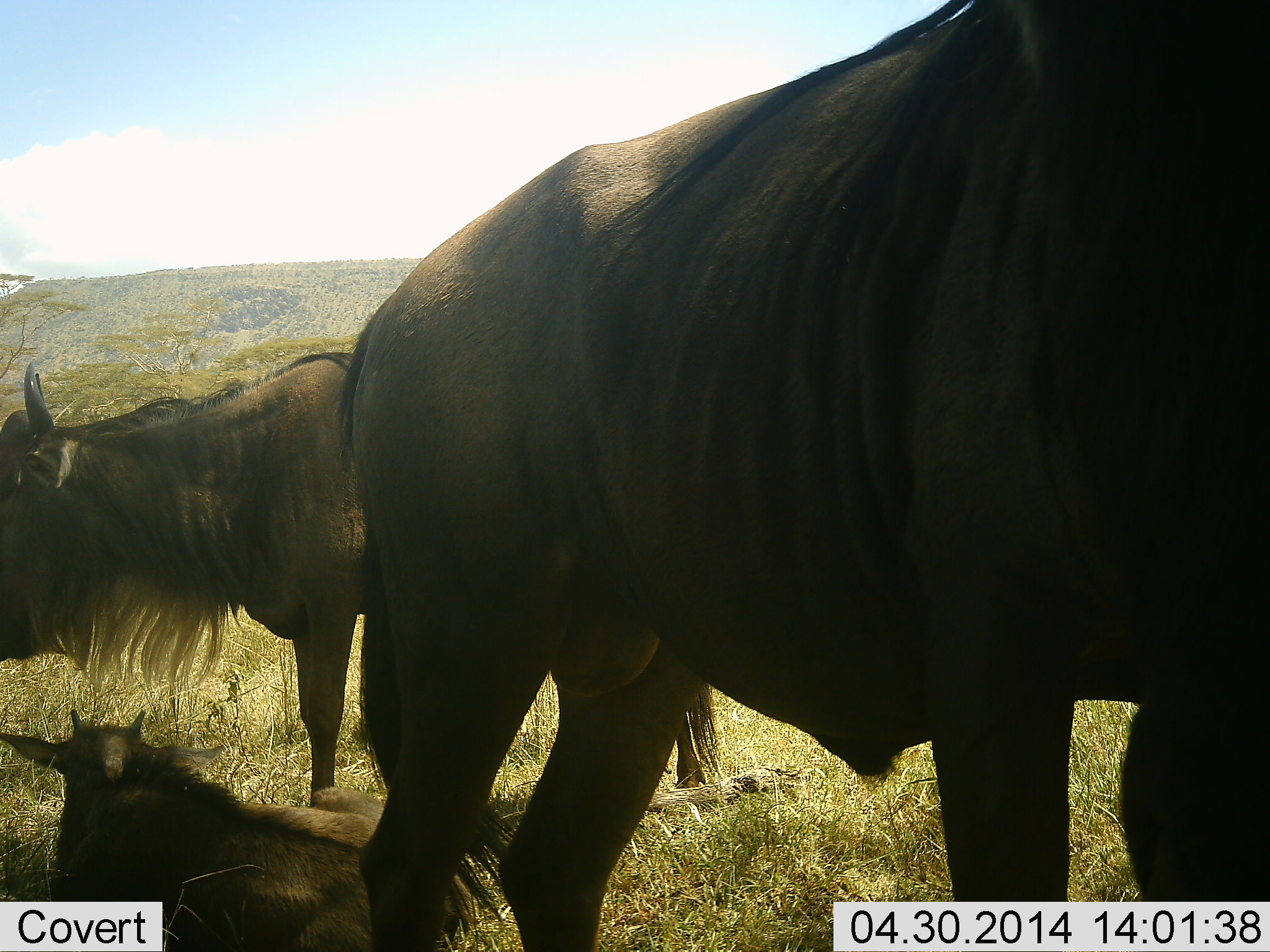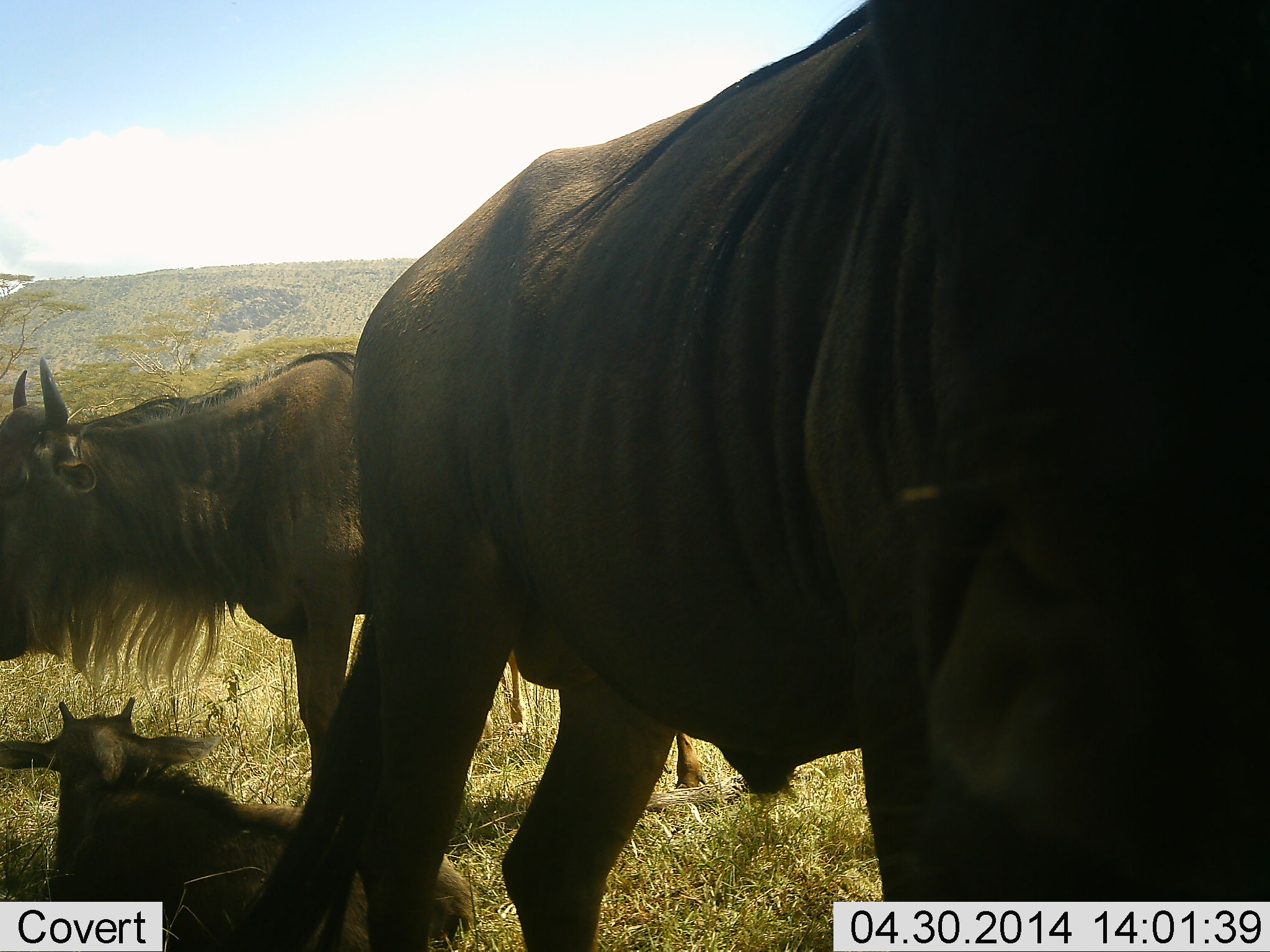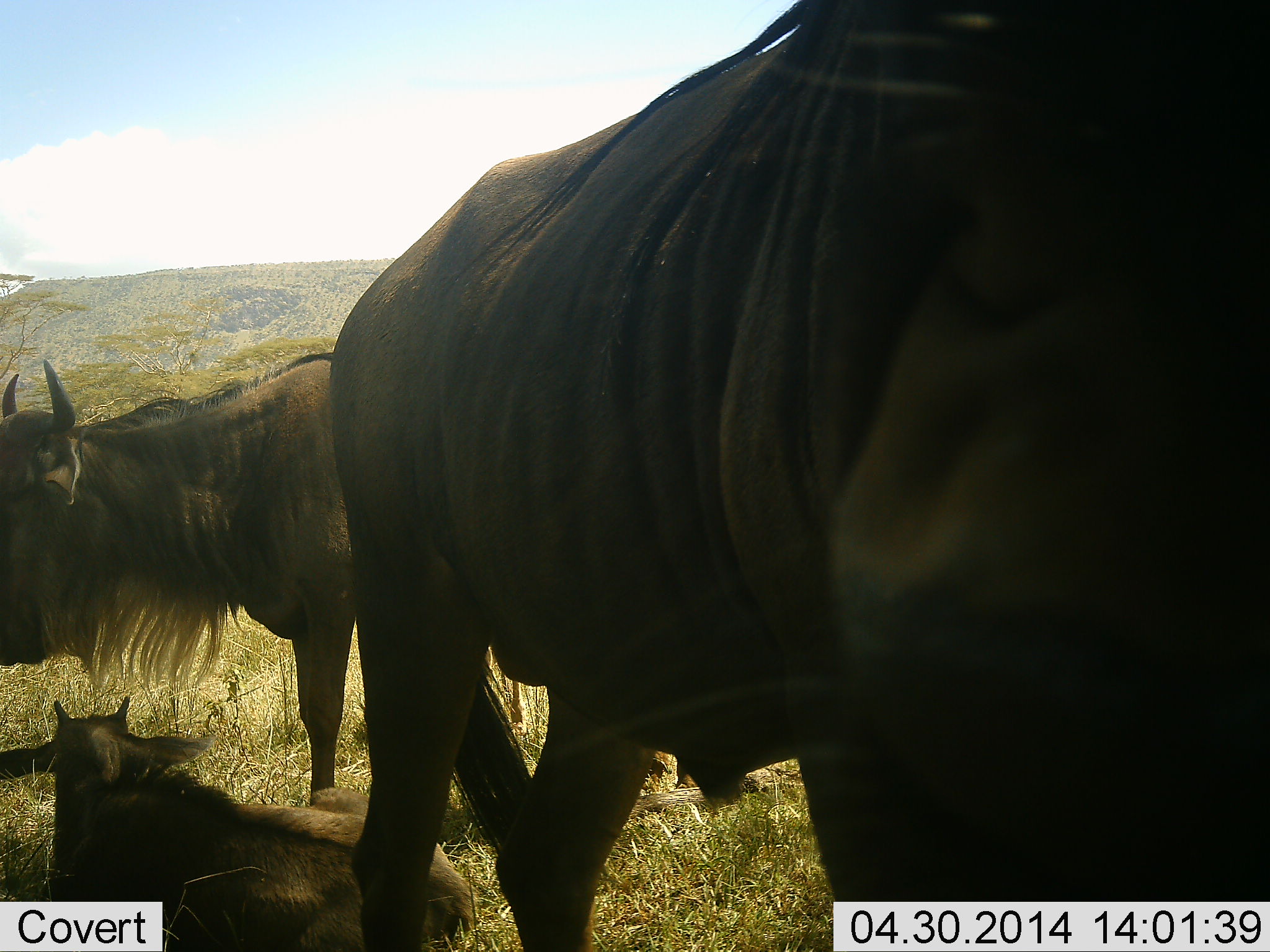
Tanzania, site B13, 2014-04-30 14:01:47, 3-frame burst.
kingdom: Animalia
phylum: Chordata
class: Mammalia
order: Artiodactyla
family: Bovidae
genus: Connochaetes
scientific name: Connochaetes taurinus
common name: blue wildebeest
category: wildebeest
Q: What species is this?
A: Wildebeest (blue wildebeest) (Connochaetes taurinus).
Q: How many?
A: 3.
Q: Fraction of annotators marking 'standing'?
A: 80%.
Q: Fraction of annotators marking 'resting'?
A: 60%.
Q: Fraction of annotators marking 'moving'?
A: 20%.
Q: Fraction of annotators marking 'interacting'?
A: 0%.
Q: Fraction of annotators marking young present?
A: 50%.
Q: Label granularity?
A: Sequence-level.